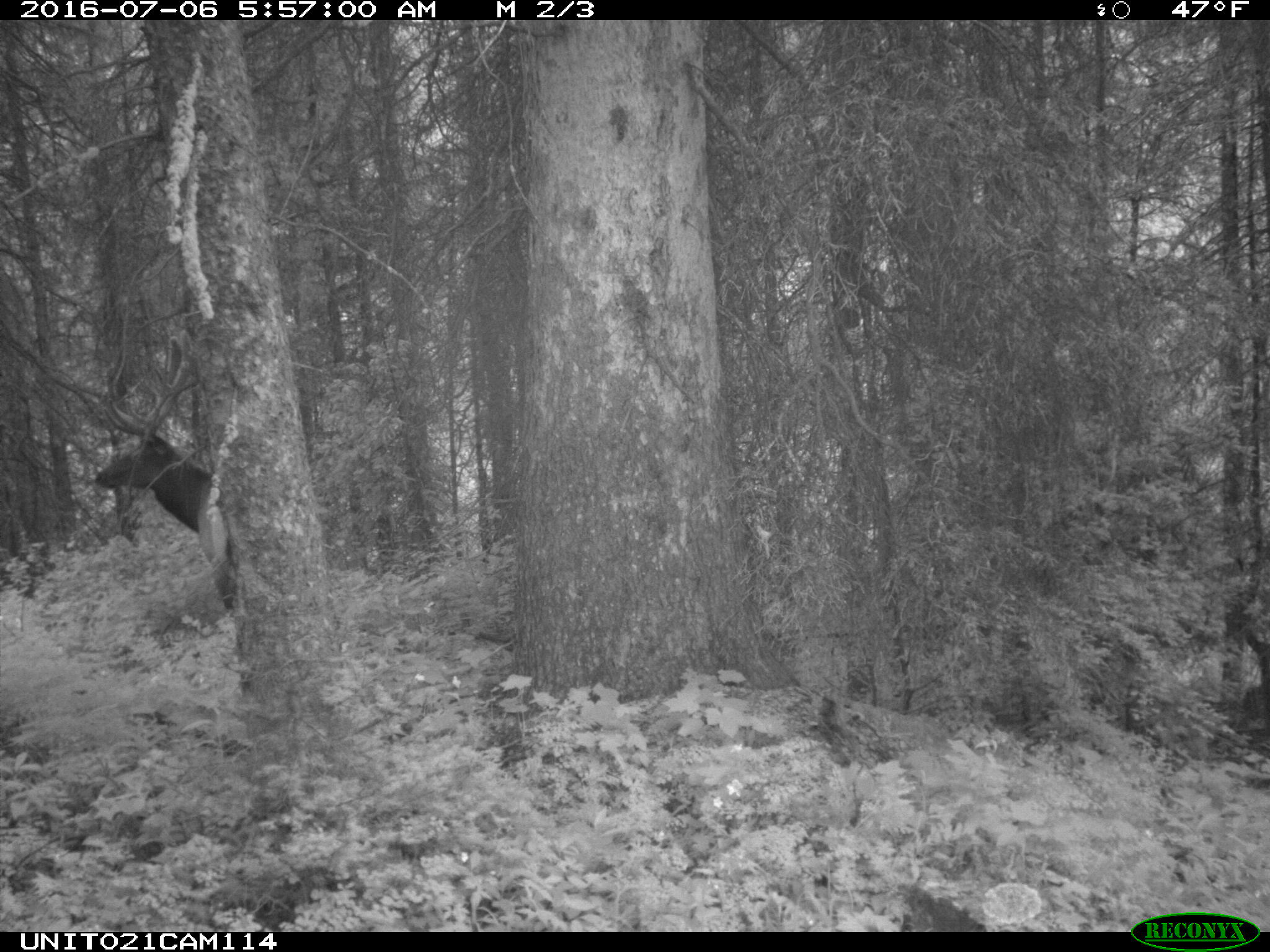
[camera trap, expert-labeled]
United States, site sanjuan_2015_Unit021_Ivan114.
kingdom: Animalia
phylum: Chordata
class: Mammalia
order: Artiodactyla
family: Cervidae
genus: Cervus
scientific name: Cervus elaphus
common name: red deer